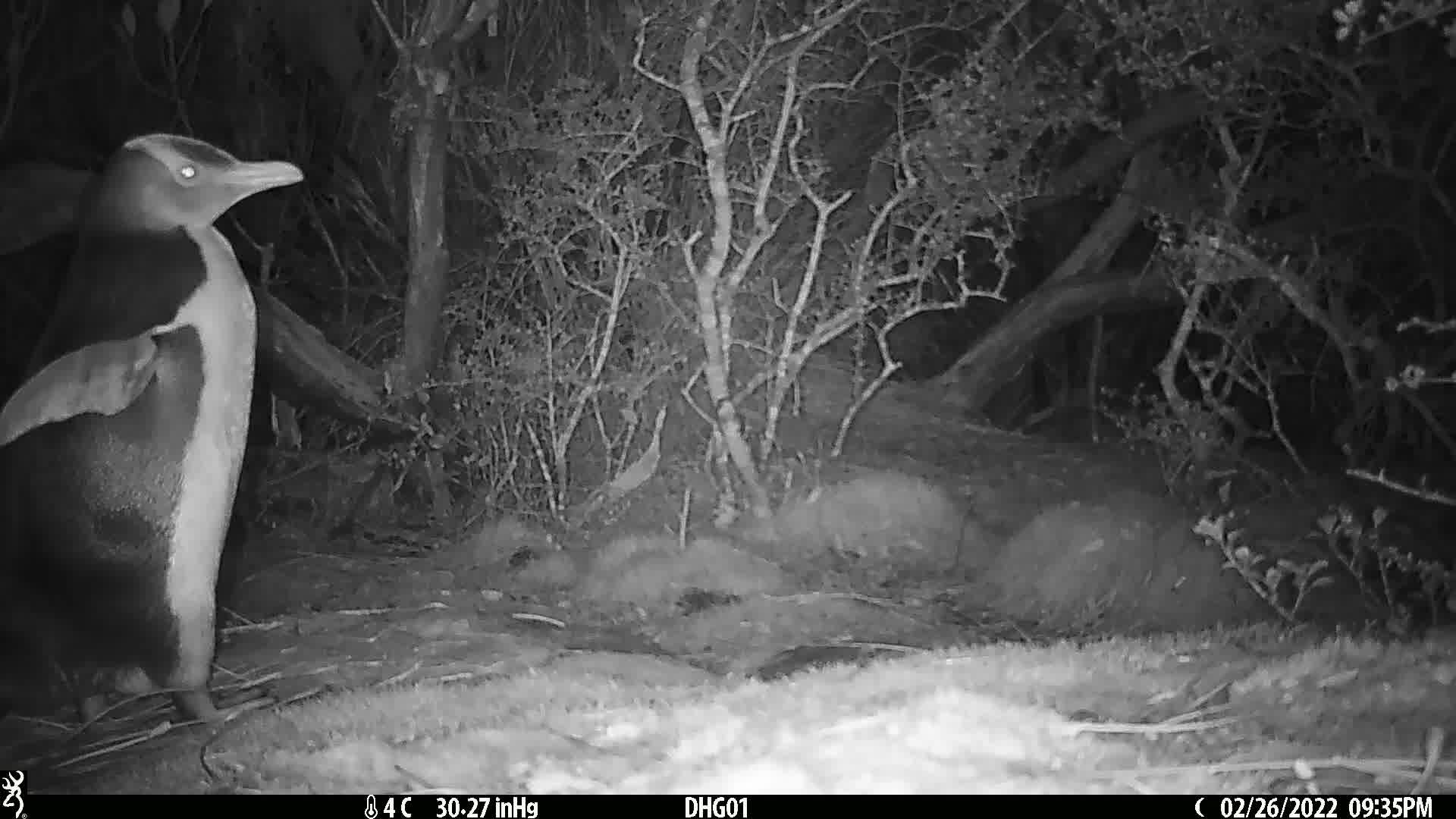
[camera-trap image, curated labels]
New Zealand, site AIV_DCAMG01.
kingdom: Animalia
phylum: Chordata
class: Aves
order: Sphenisciformes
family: Spheniscidae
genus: Megadyptes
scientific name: Megadyptes antipodes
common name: yellow-eyed penguin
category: yellow eyed penguin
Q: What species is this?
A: Yellow eyed penguin (yellow-eyed penguin) (Megadyptes antipodes).